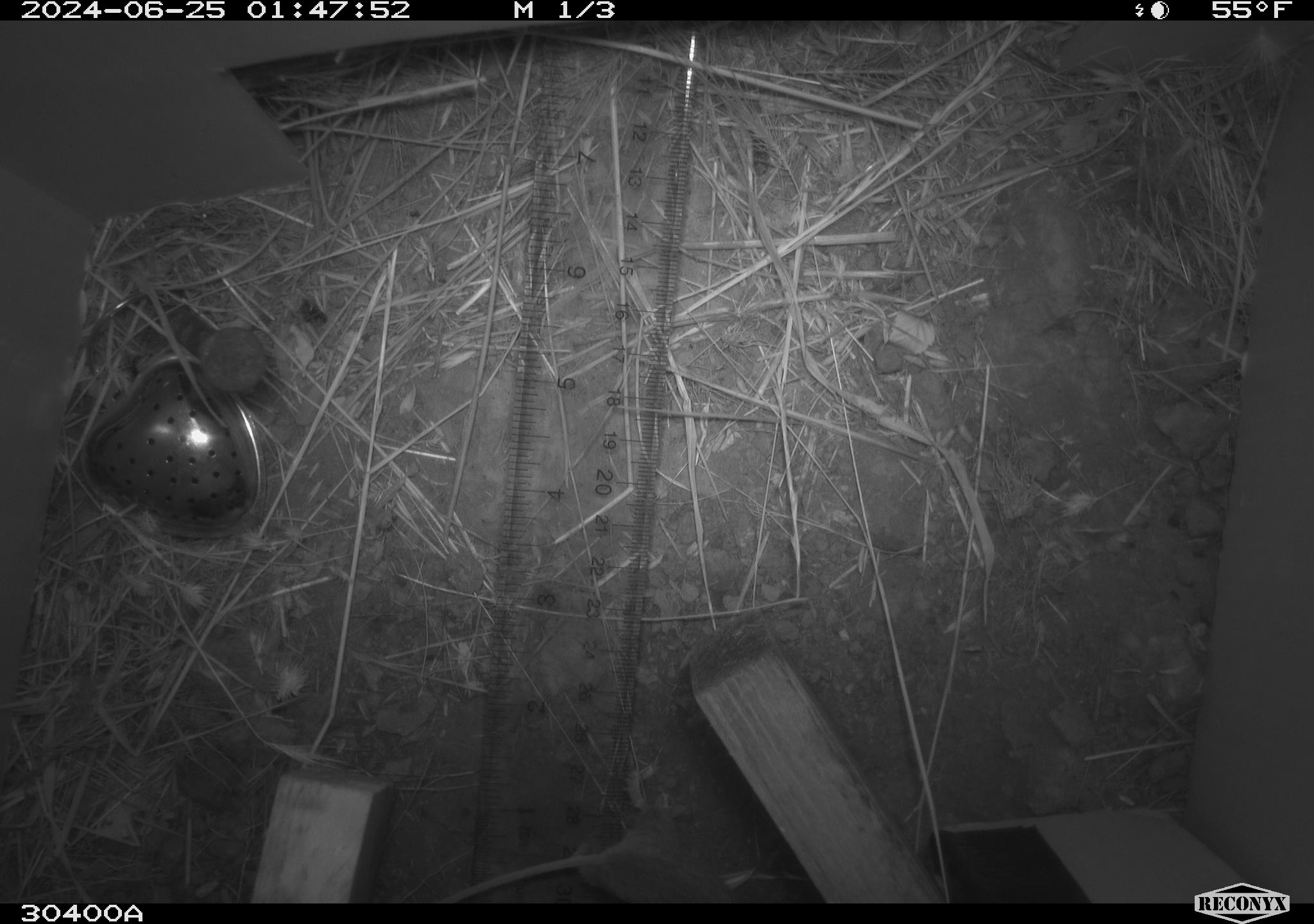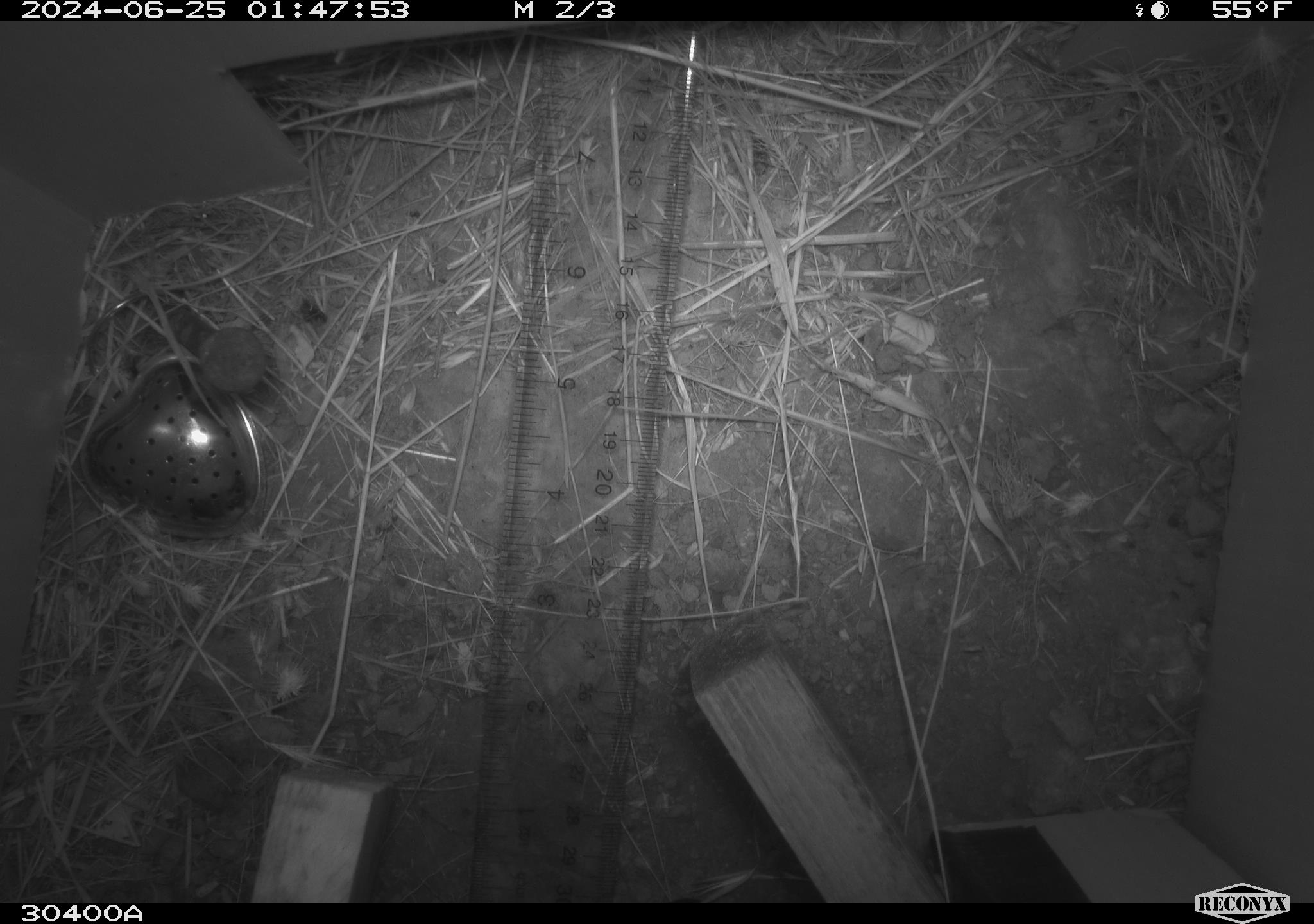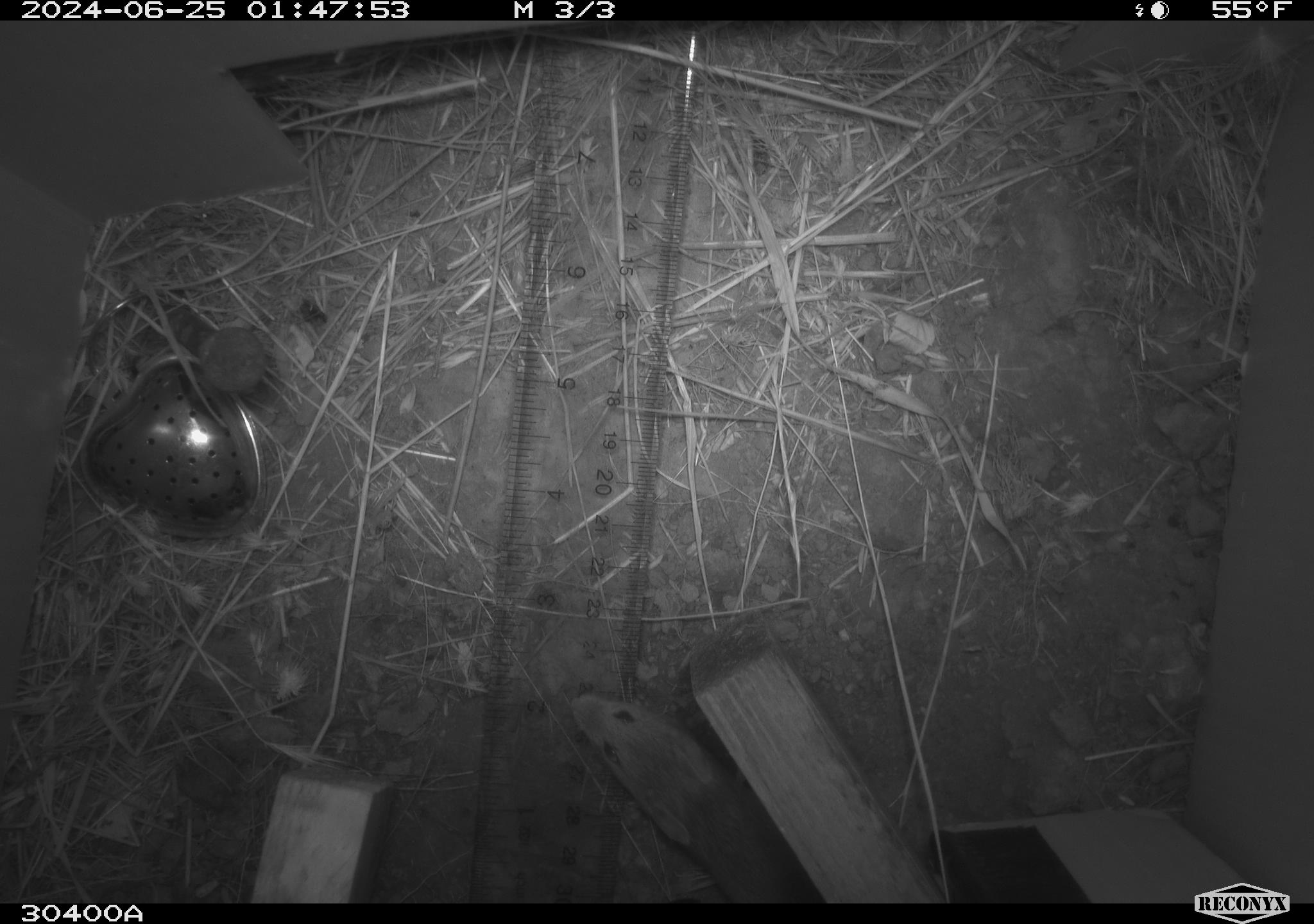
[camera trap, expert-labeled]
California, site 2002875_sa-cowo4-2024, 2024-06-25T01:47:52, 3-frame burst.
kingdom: Animalia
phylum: Chordata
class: Mammalia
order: Rodentia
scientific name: Rodentia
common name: mouse species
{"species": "mouse species (Rodentia)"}